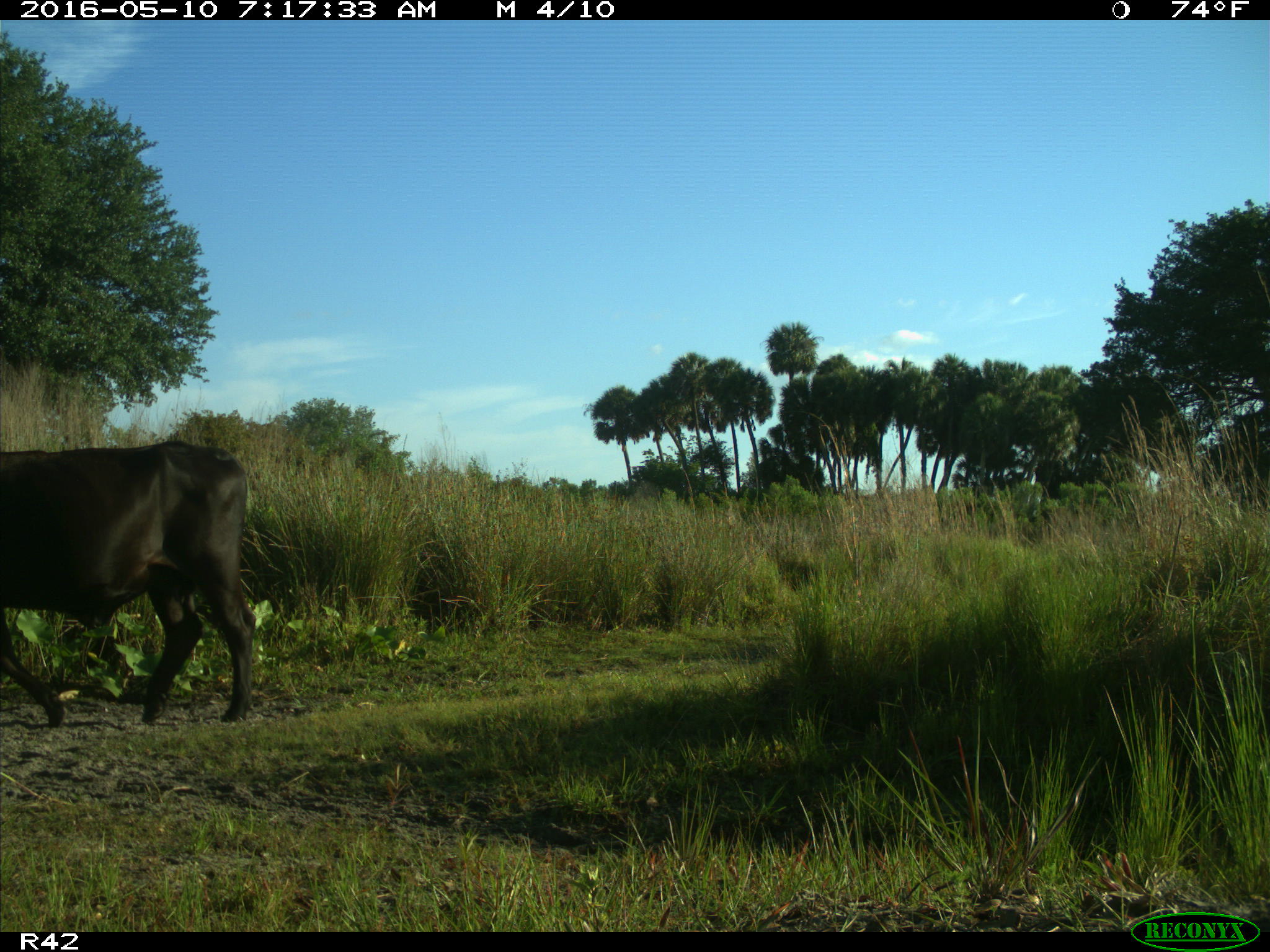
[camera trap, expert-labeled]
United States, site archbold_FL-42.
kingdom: Animalia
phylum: Chordata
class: Mammalia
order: Artiodactyla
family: Bovidae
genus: Bos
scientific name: Bos taurus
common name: domestic cow